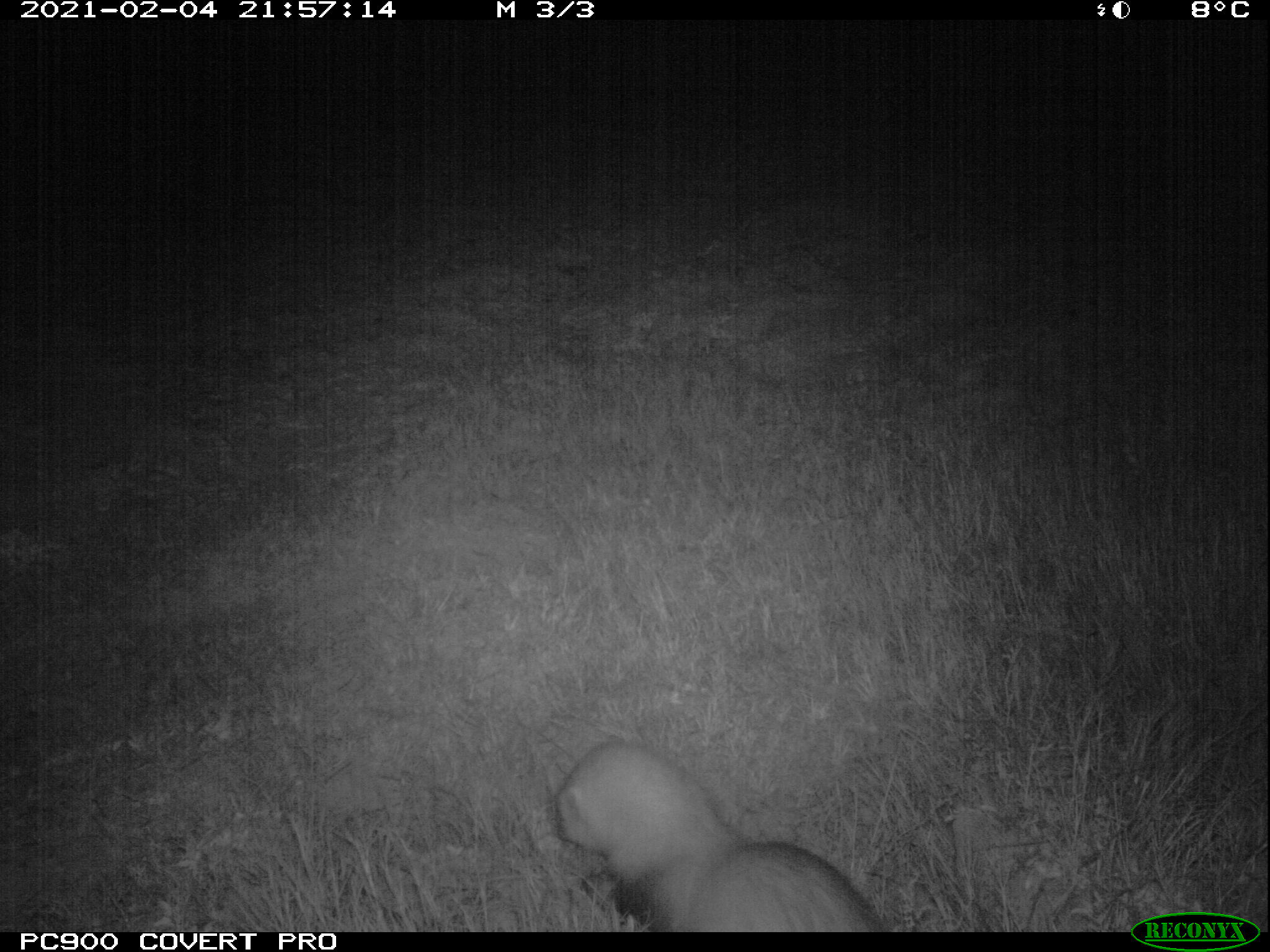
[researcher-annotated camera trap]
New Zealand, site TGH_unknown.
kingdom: Animalia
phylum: Chordata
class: Mammalia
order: Carnivora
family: Mustelidae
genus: Mustela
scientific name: Mustela furo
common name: ferret